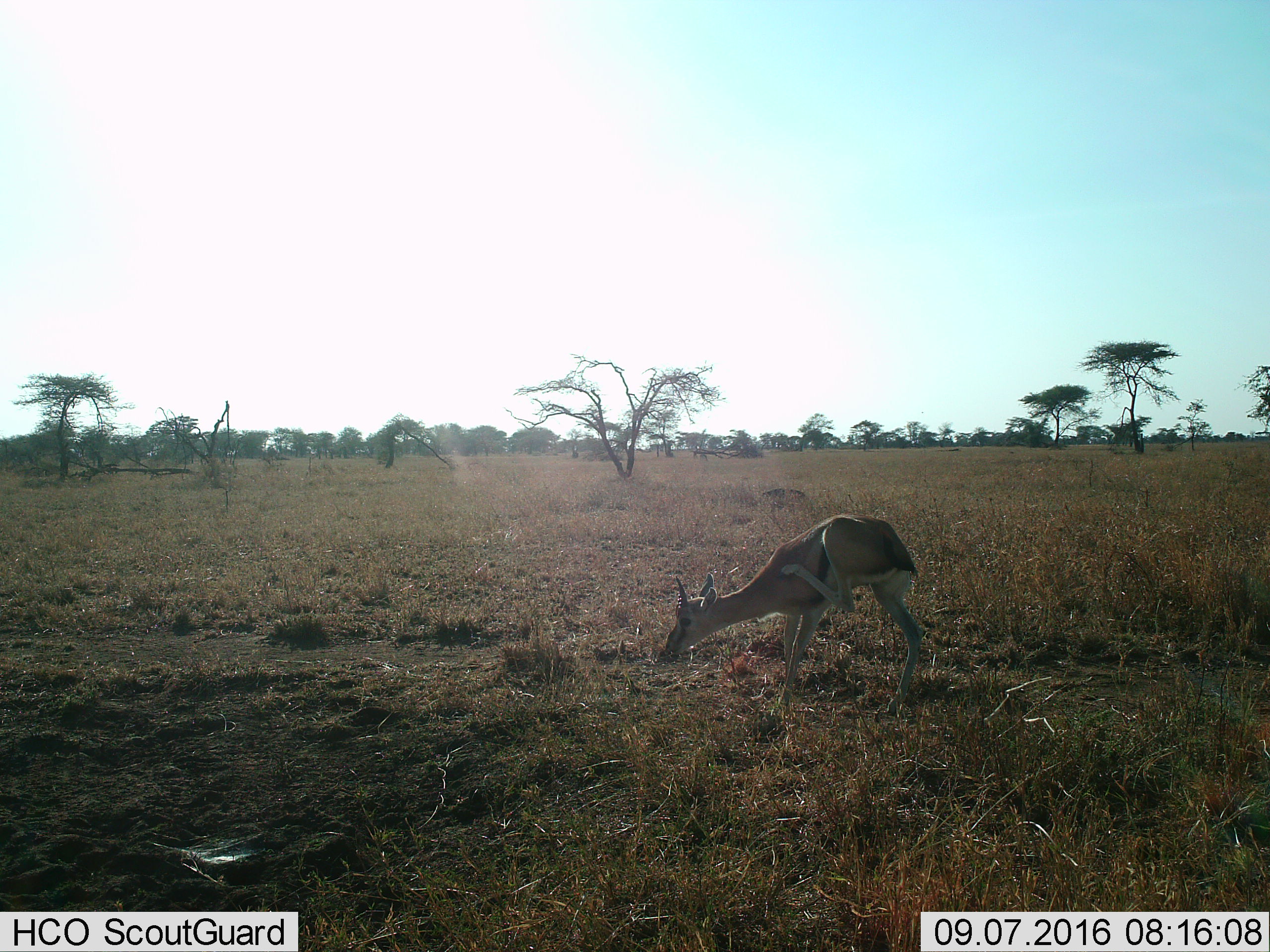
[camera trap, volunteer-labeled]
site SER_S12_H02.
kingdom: Animalia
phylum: Chordata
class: Mammalia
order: Artiodactyla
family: Bovidae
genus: Eudorcas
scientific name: Eudorcas thomsonii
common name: thomson's gazelle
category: gazellethomsons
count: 1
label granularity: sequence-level